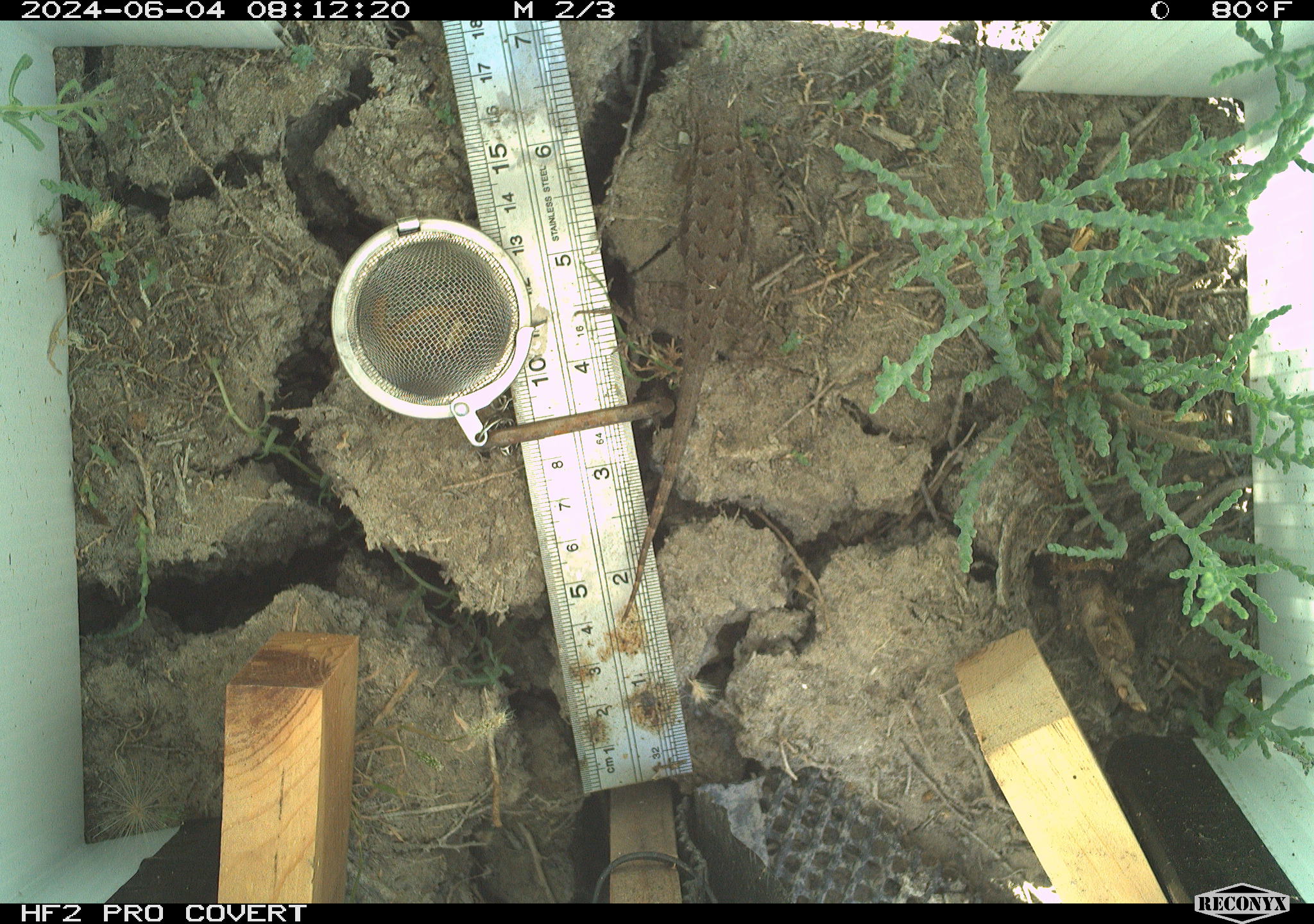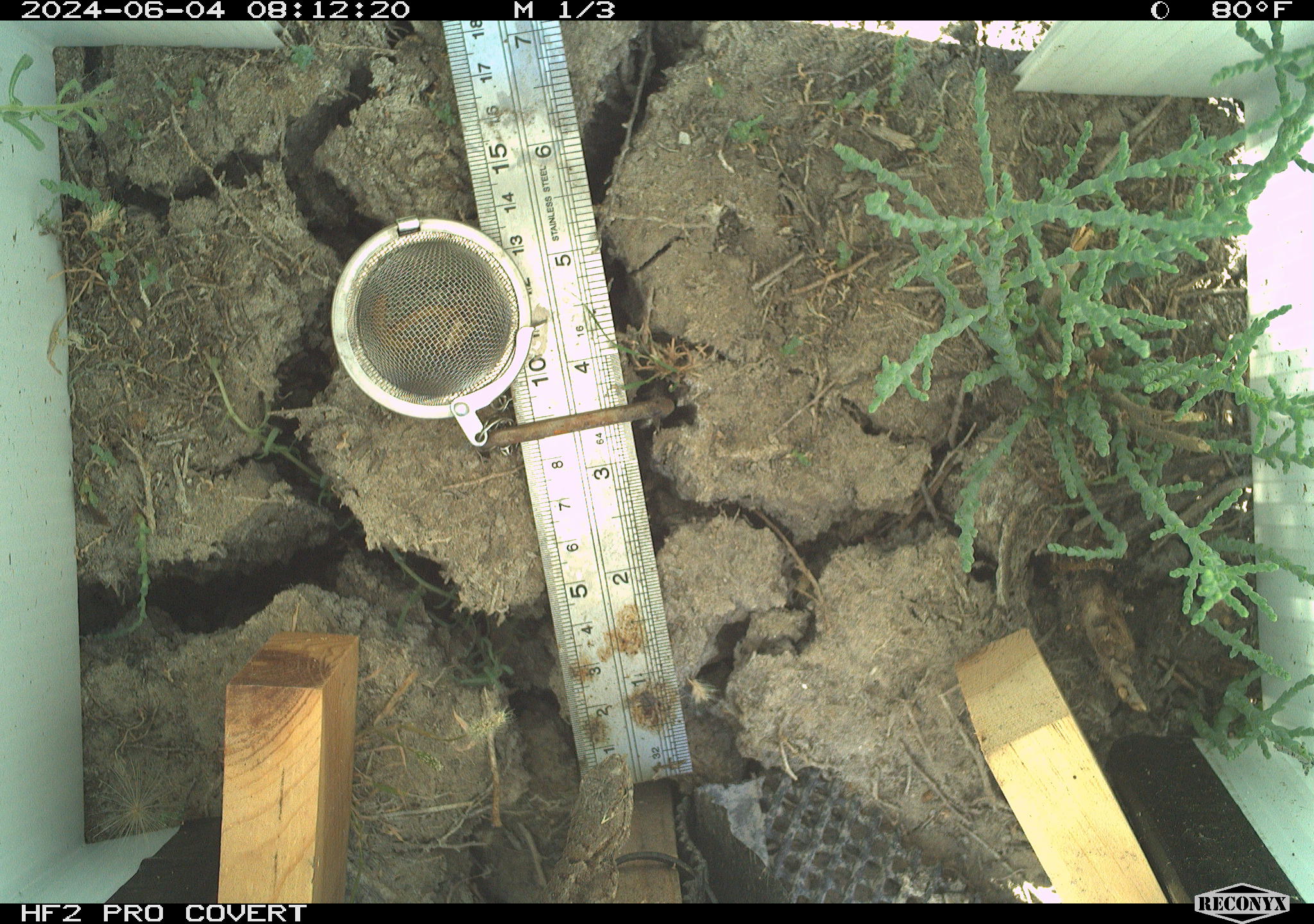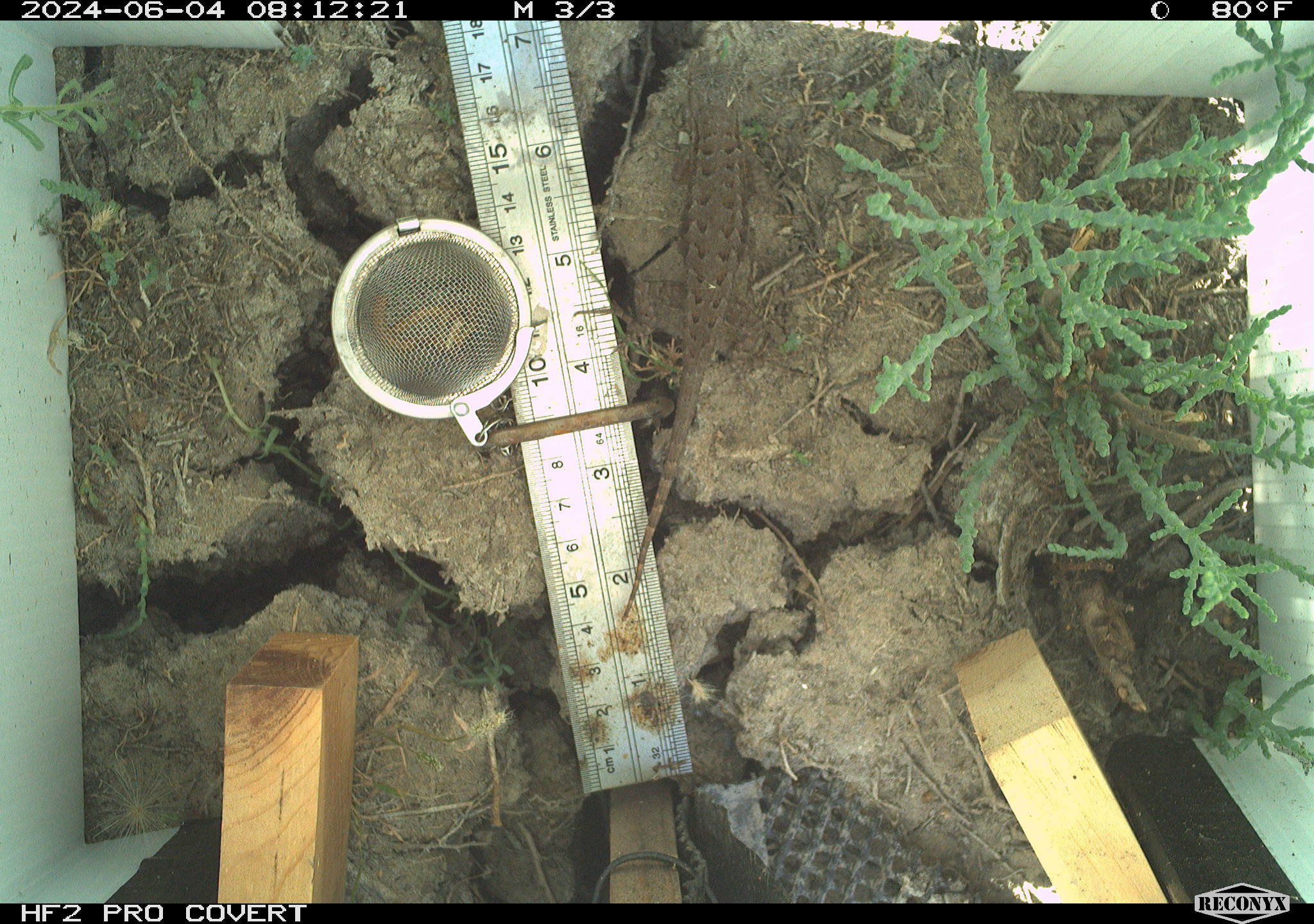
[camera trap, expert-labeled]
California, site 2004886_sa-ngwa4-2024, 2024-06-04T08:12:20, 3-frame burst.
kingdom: Animalia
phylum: Chordata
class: Reptilia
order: Squamata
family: Phrynosomatidae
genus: Sceloporus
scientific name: Sceloporus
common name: spiny lizards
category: sceloporus species